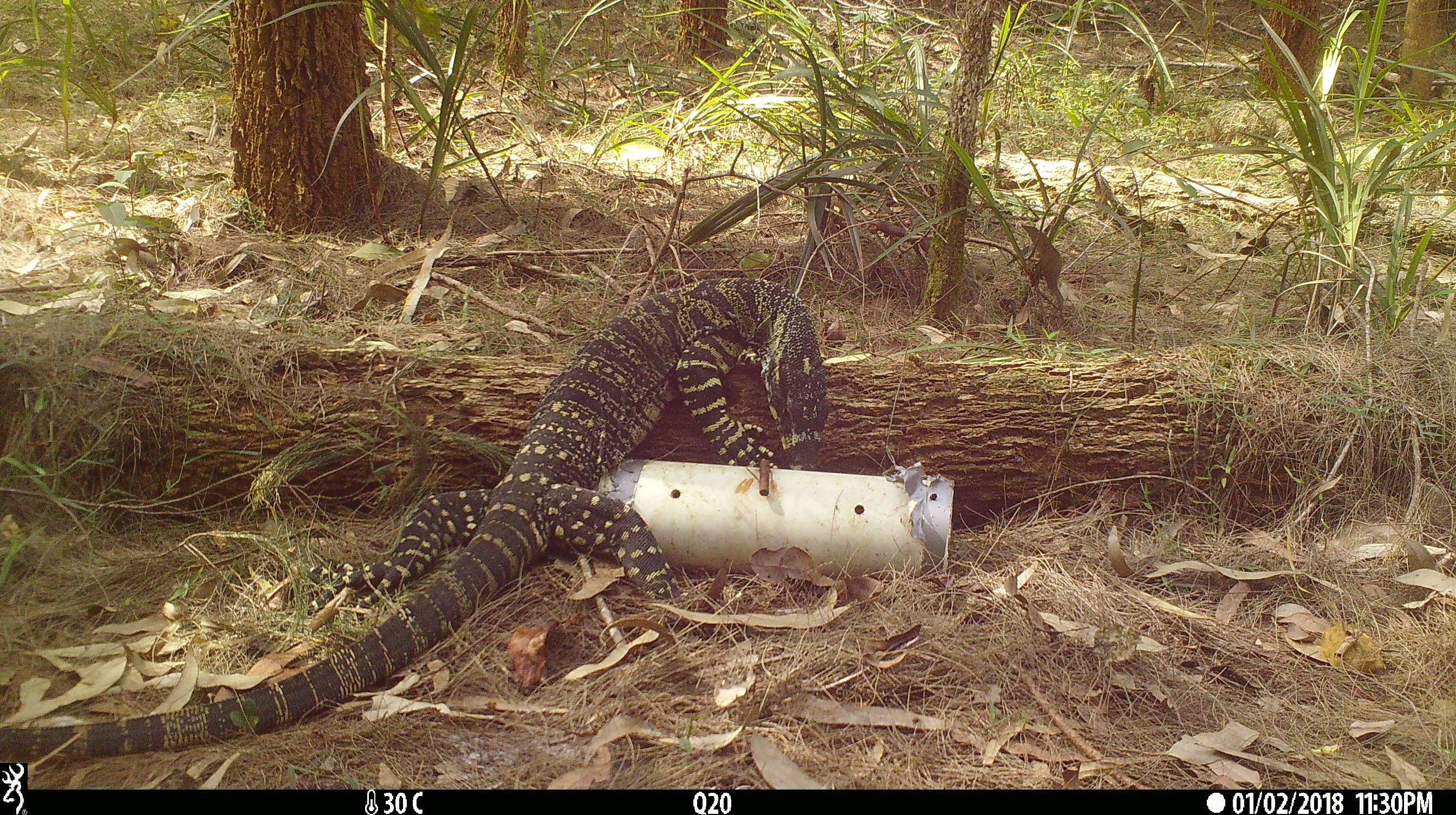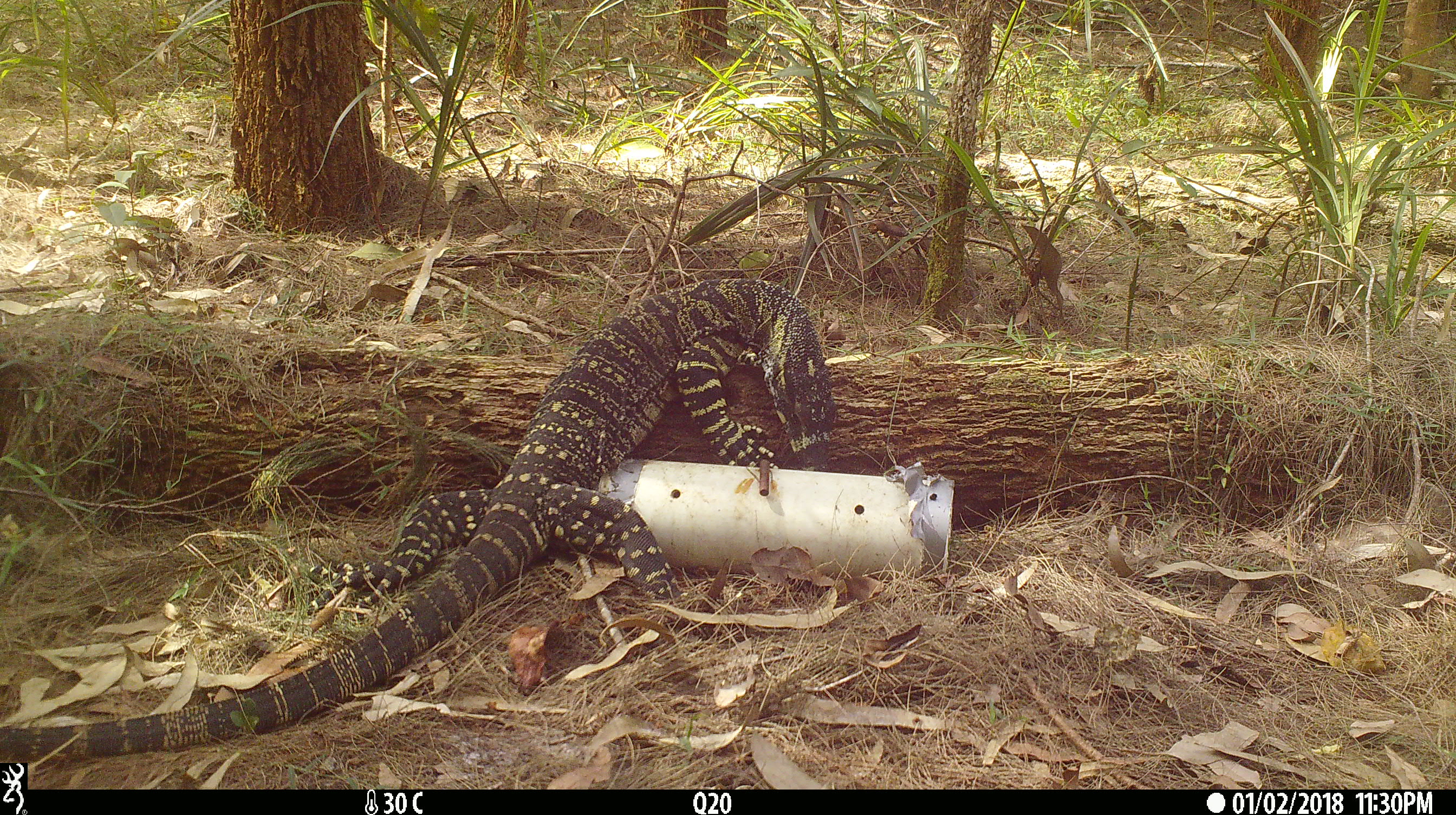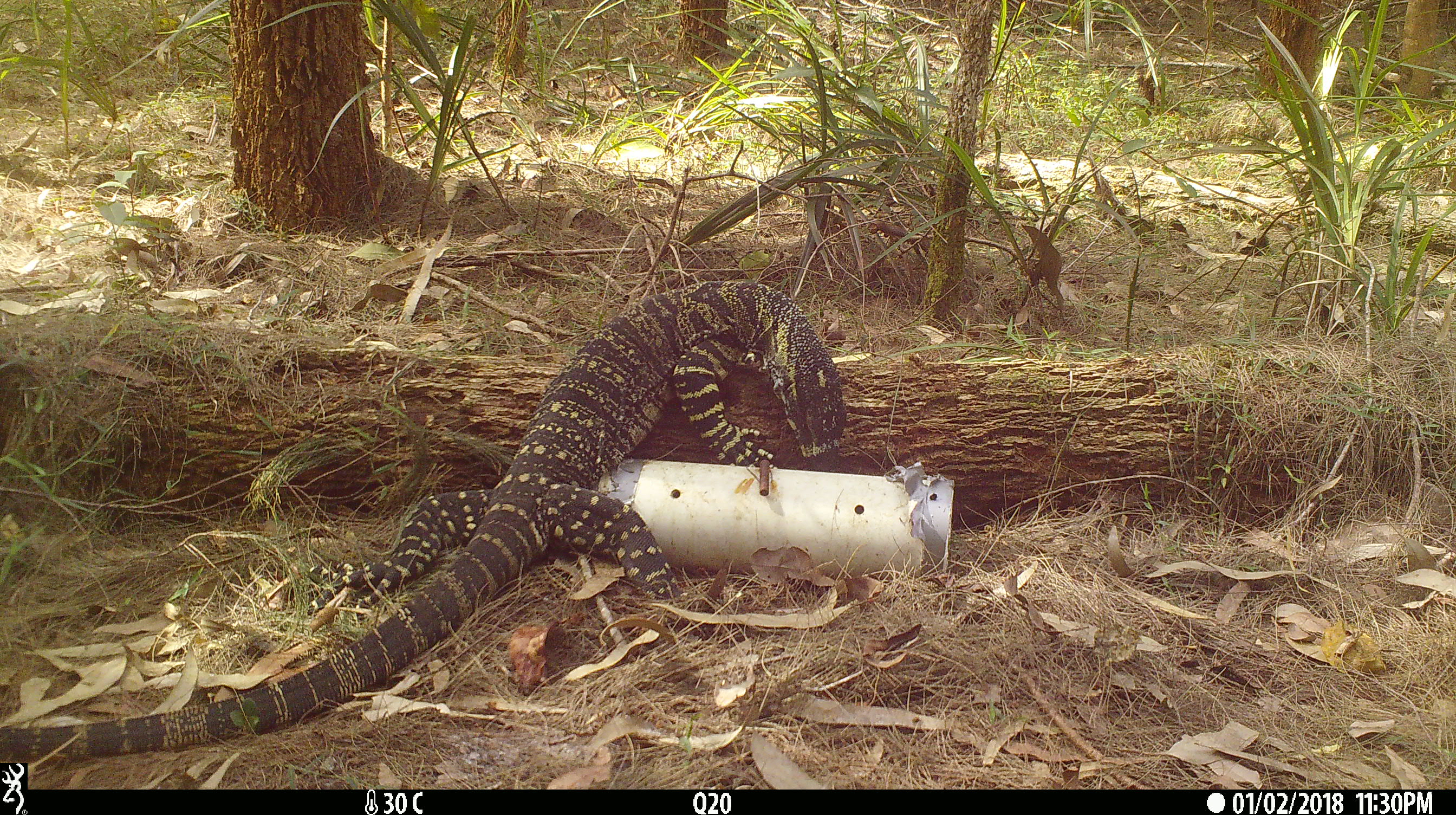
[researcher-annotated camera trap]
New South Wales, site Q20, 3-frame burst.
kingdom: Animalia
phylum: Chordata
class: Reptilia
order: Squamata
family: Varanidae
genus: Varanus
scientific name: Varanus varius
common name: lace monitor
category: goanna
Goanna (lace monitor) (Varanus varius).